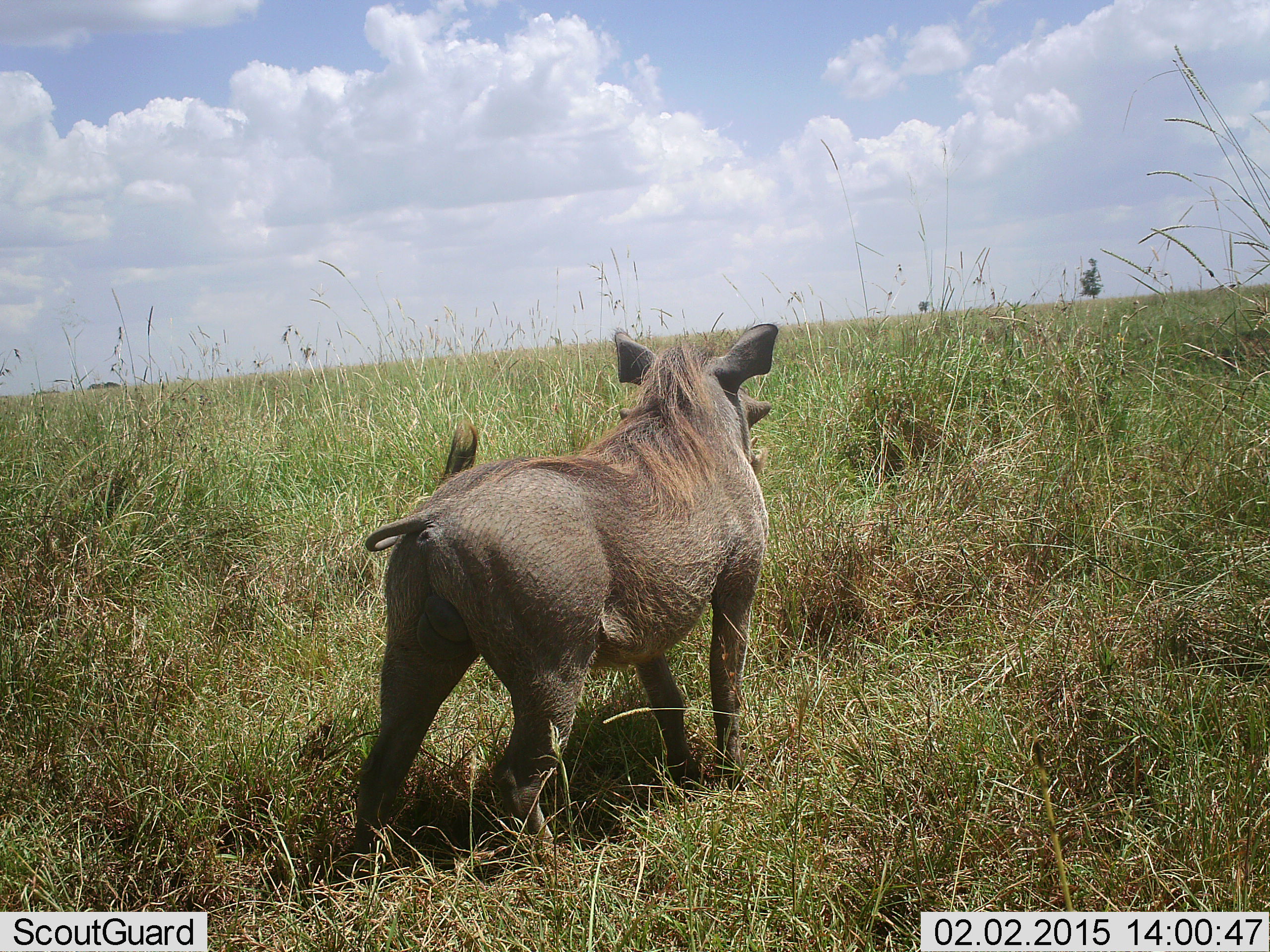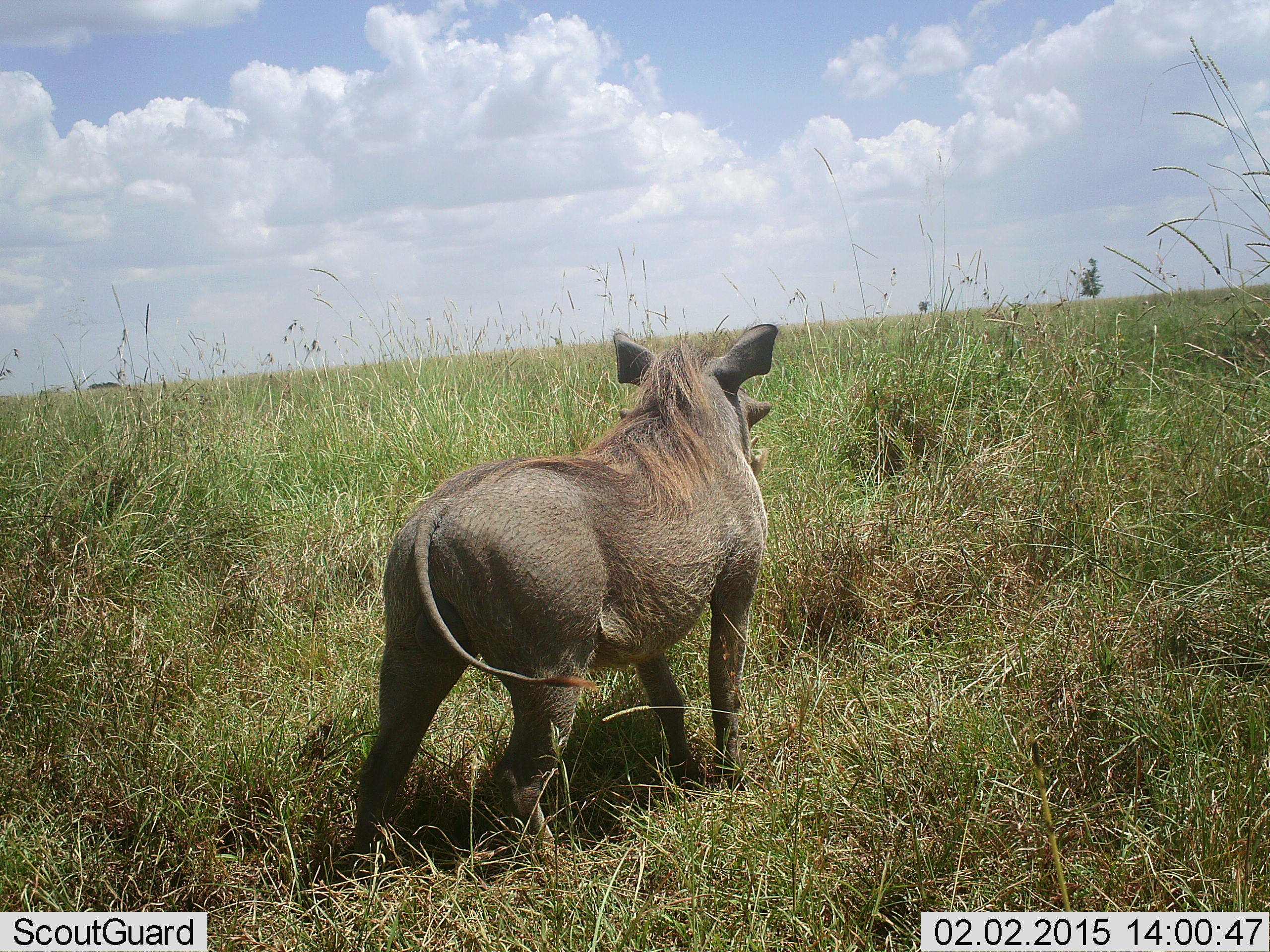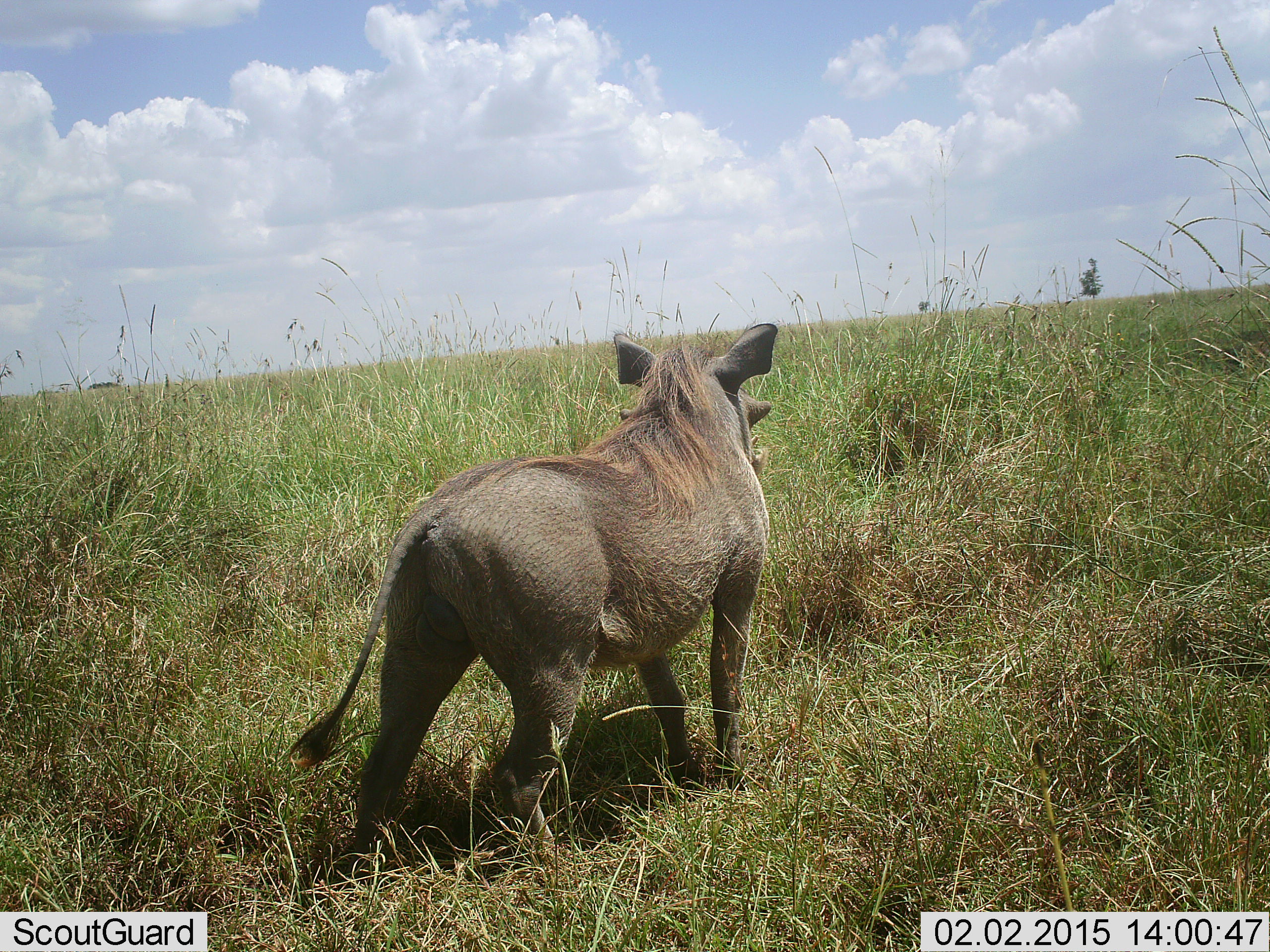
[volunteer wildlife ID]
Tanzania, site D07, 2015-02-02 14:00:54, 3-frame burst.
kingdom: Animalia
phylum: Chordata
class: Mammalia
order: Artiodactyla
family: Suidae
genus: Phacochoerus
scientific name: Phacochoerus africanus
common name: warthog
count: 1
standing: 100%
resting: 0%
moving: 0%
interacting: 0%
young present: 0%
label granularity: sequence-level